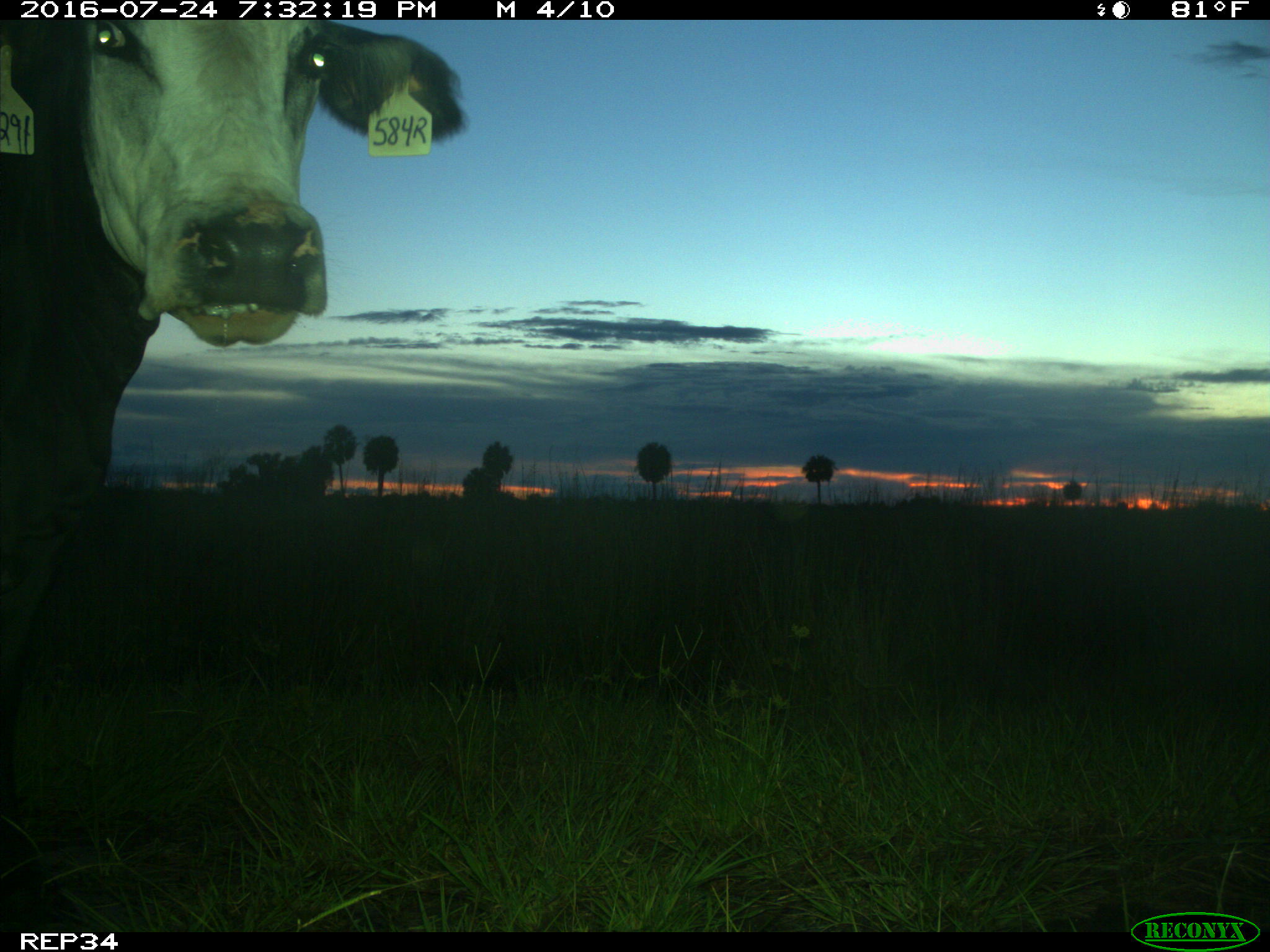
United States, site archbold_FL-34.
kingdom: Animalia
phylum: Chordata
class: Mammalia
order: Artiodactyla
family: Bovidae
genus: Bos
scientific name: Bos taurus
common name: domestic cow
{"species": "Bos taurus (domestic cow)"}